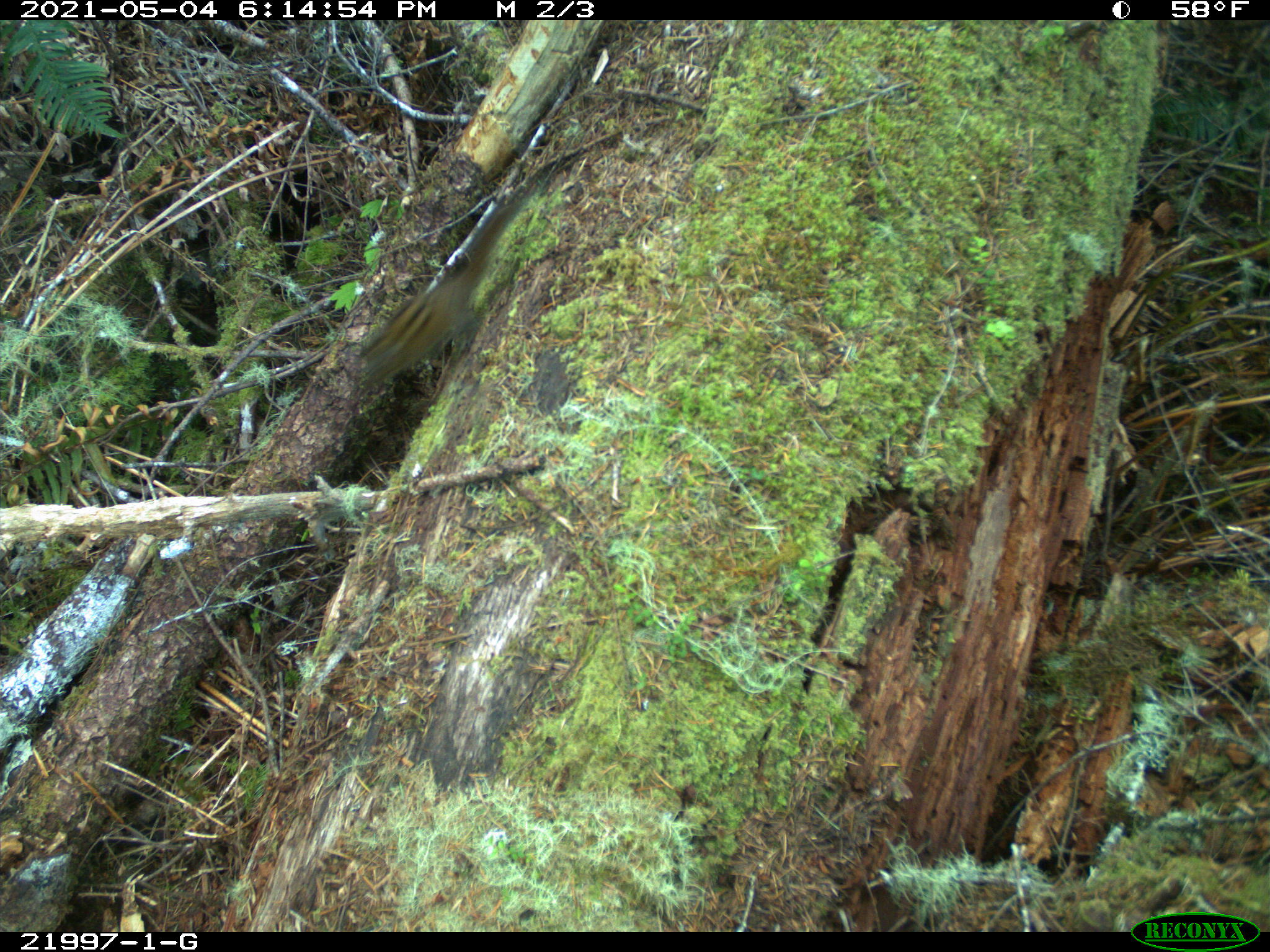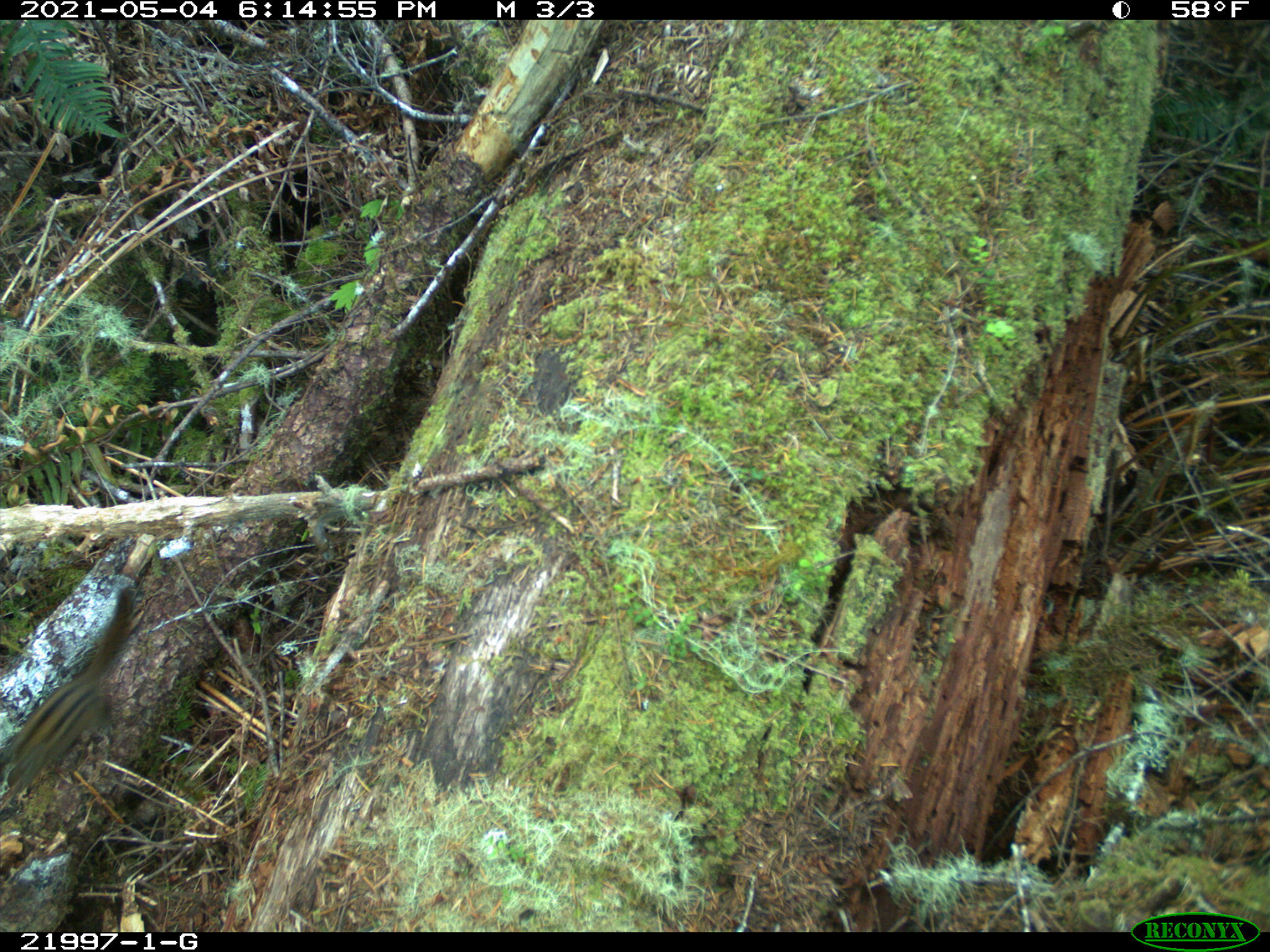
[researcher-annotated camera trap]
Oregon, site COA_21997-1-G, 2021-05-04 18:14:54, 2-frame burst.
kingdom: Animalia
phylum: Chordata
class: Mammalia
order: Rodentia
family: Sciuridae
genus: Neotamias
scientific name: Neotamias townsendii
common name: townsend's chipmunk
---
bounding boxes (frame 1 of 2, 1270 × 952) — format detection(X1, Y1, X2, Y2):
townsend's chipmunk: detection(302, 145, 594, 446)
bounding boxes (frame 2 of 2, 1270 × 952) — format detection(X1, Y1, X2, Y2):
townsend's chipmunk: detection(0, 563, 176, 821)